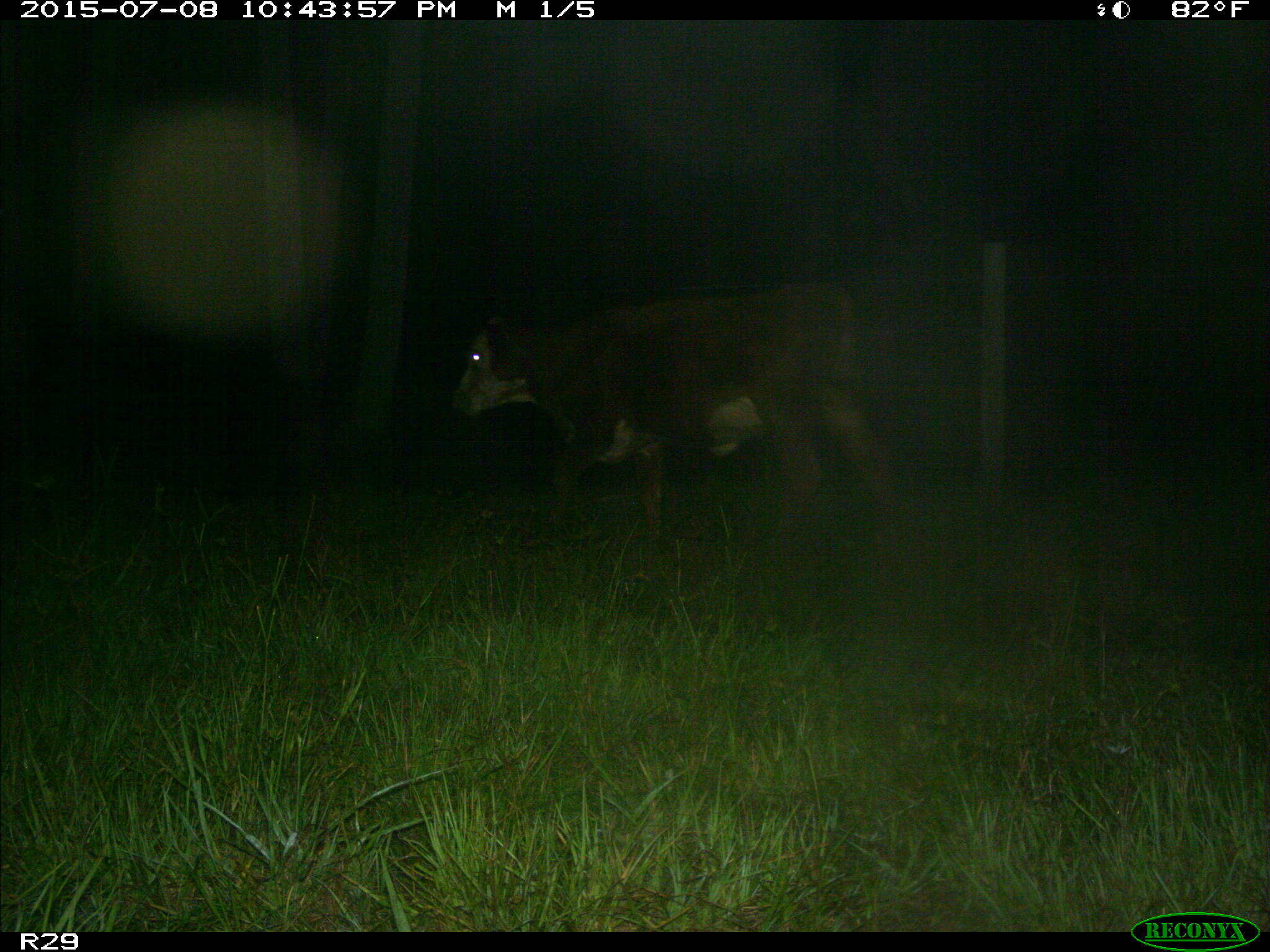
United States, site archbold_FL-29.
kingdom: Animalia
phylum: Chordata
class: Mammalia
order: Artiodactyla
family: Bovidae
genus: Bos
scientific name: Bos taurus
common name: domestic cow